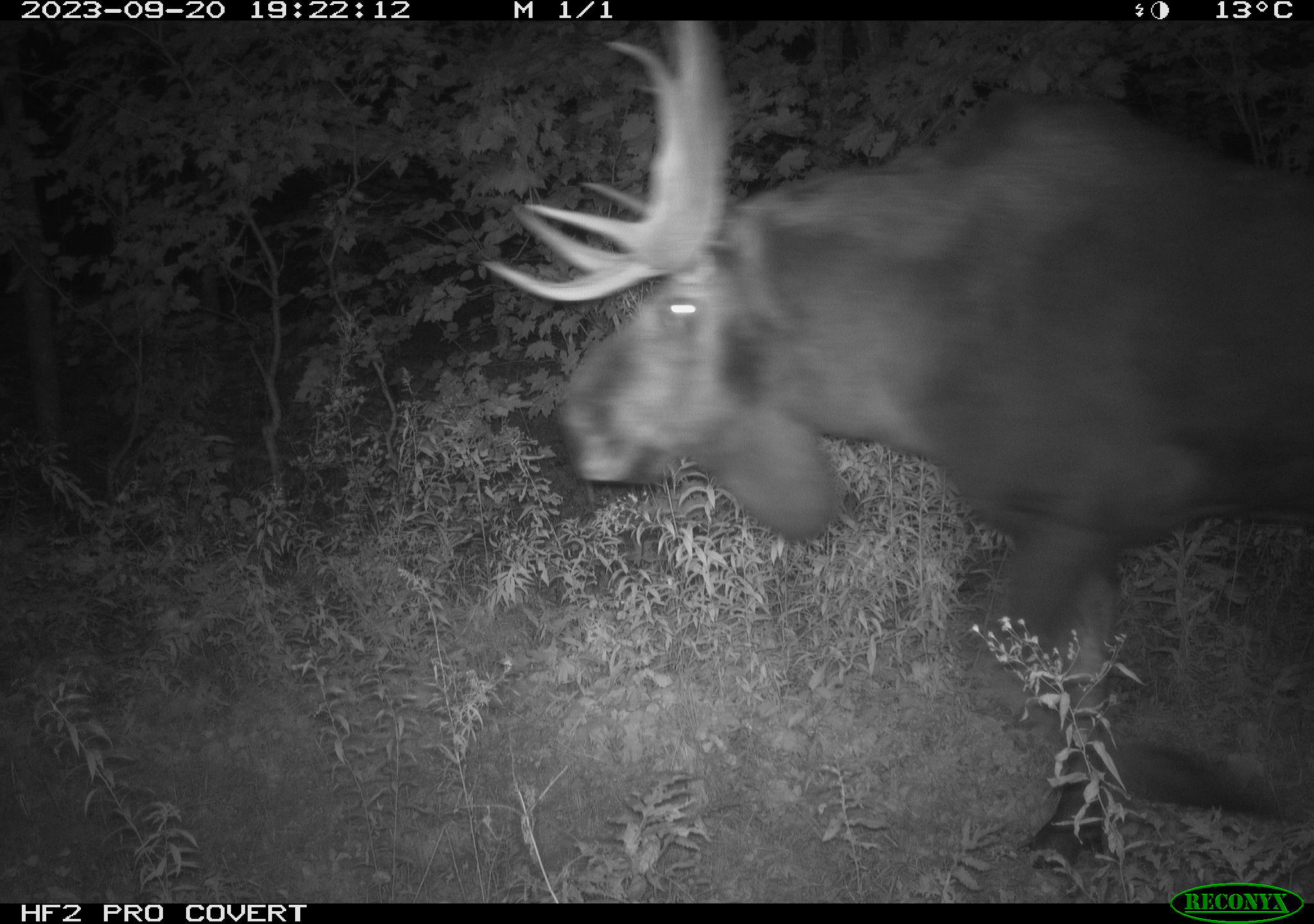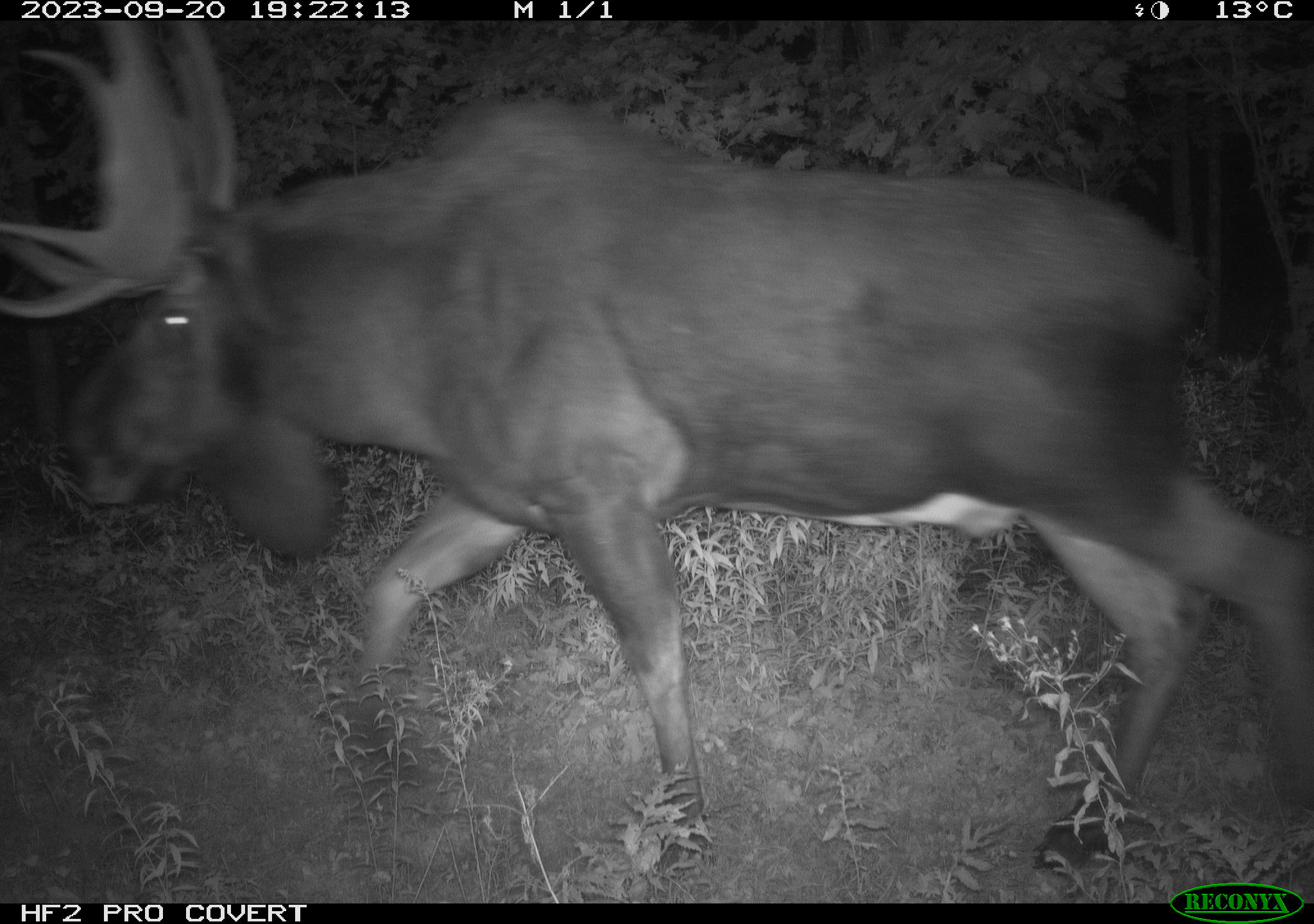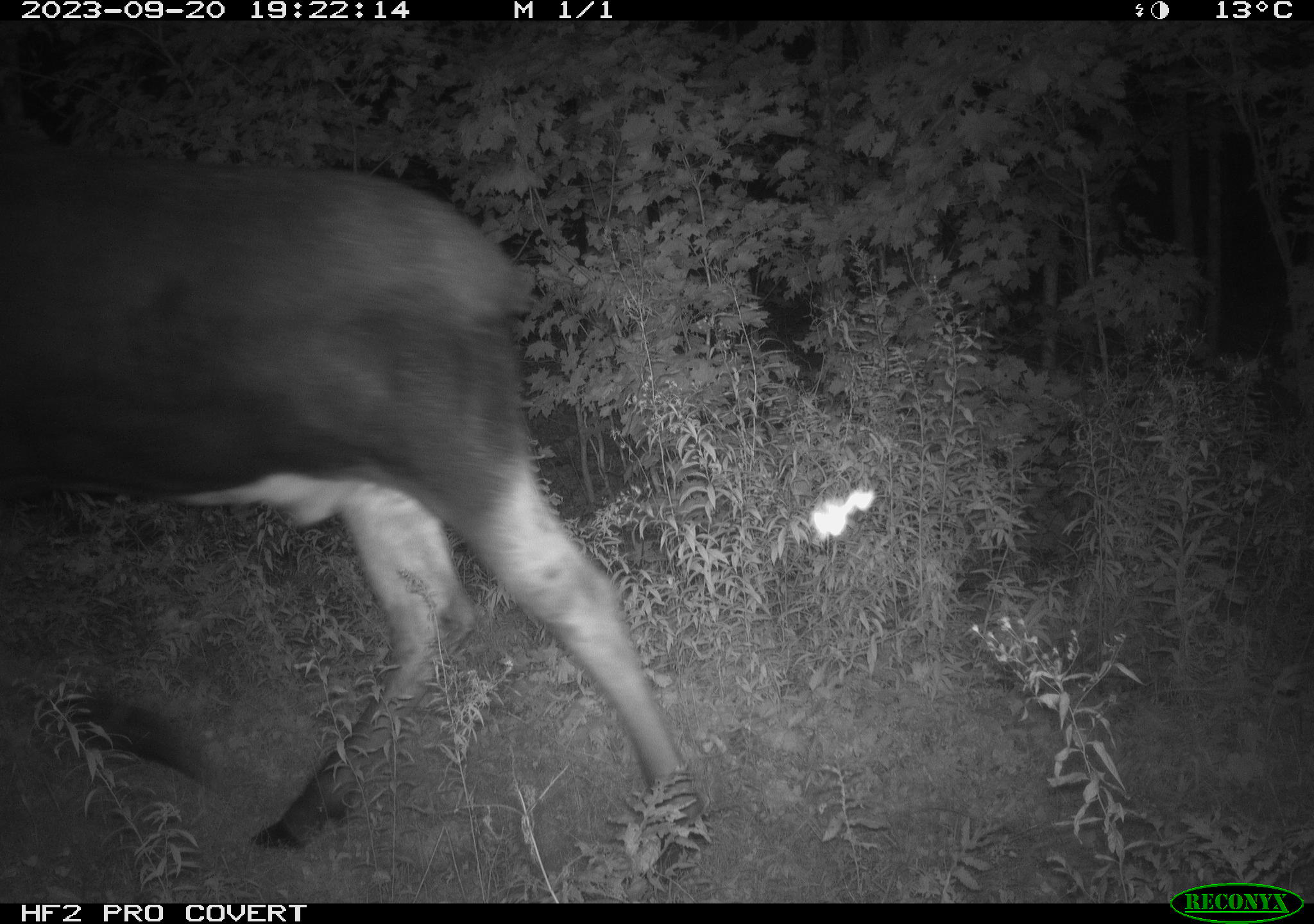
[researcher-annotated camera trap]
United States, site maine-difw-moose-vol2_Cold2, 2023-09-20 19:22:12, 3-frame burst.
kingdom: Animalia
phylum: Chordata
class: Mammalia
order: Artiodactyla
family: Cervidae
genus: Alces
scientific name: Alces alces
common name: moose